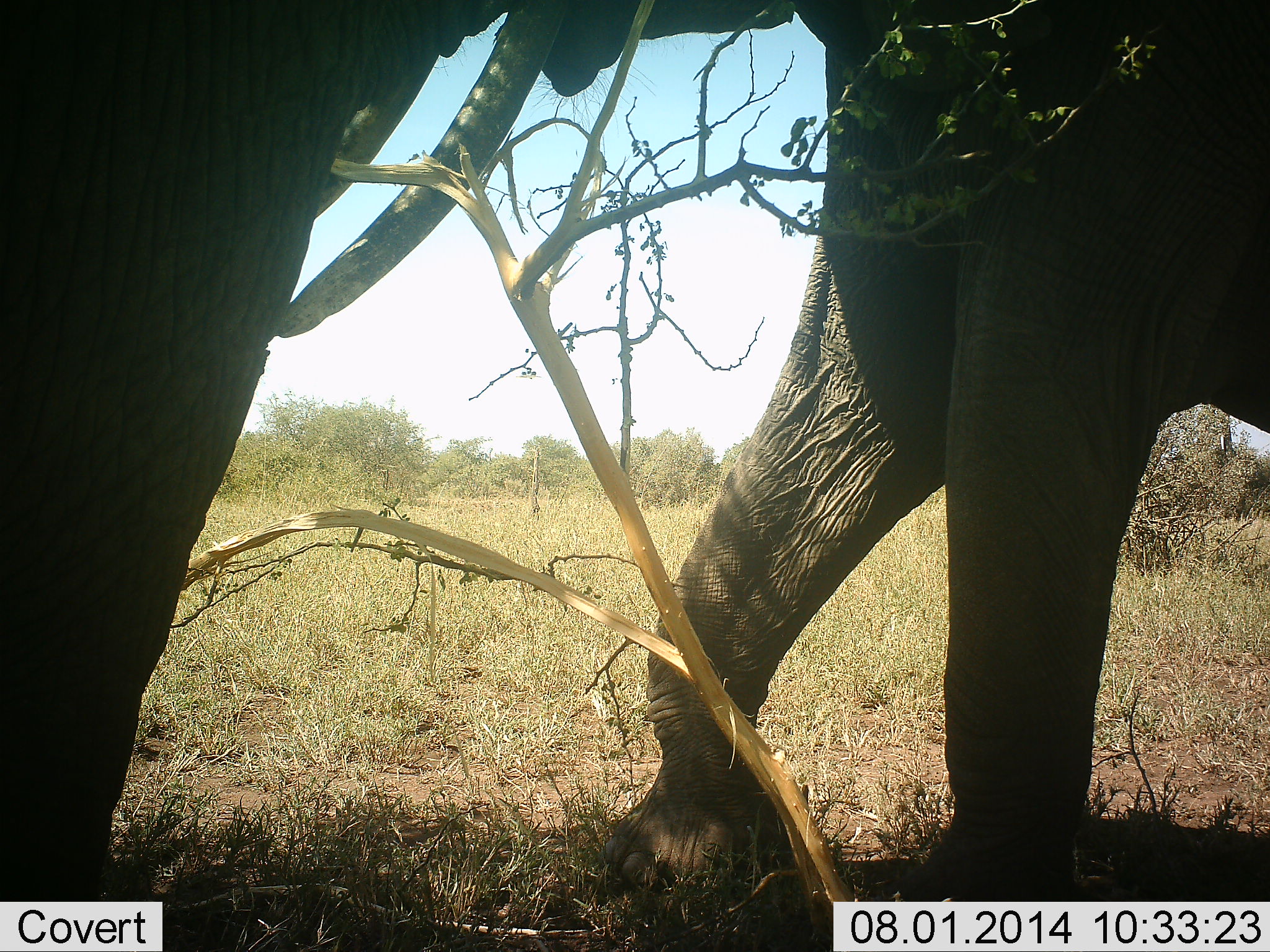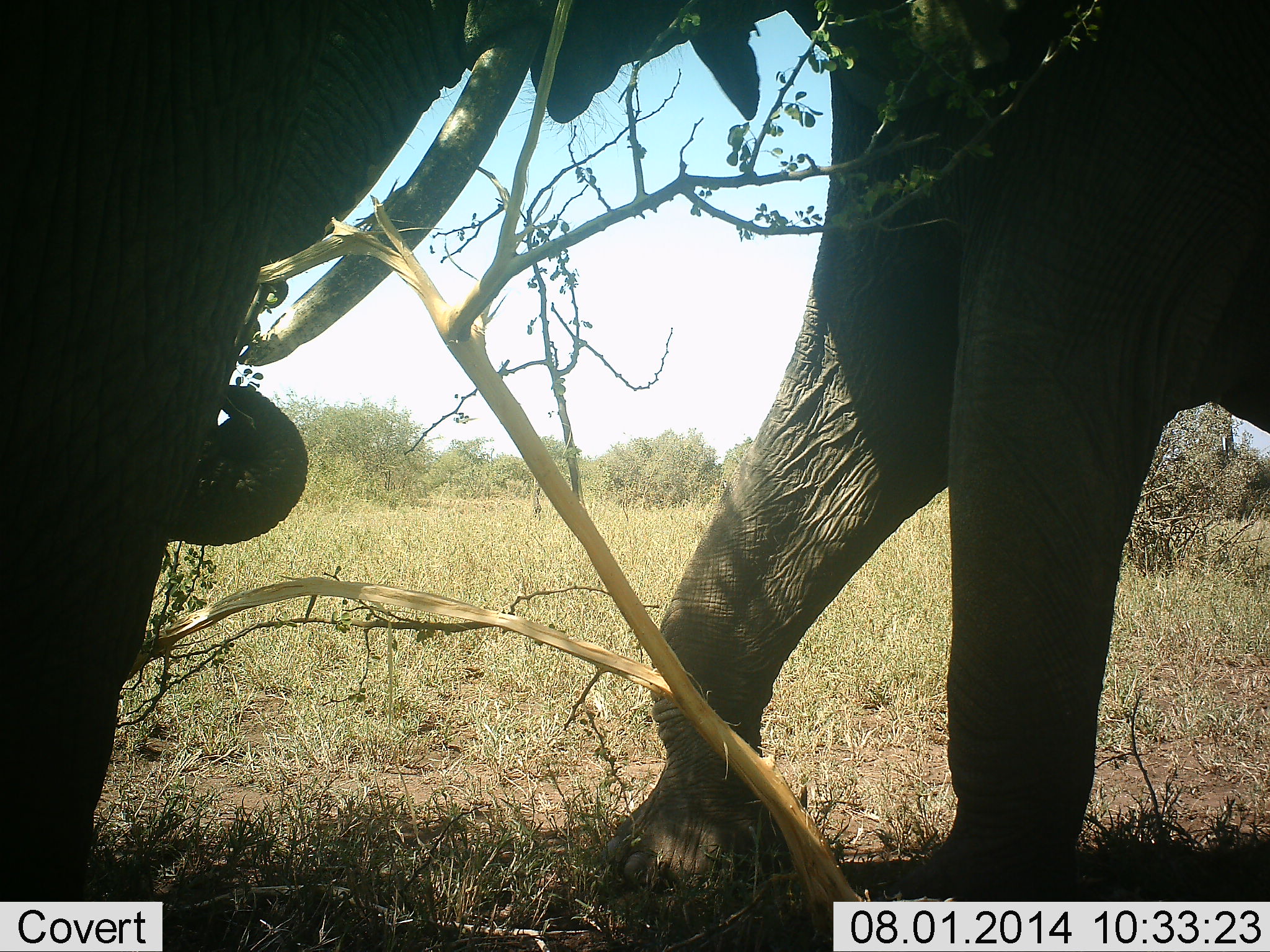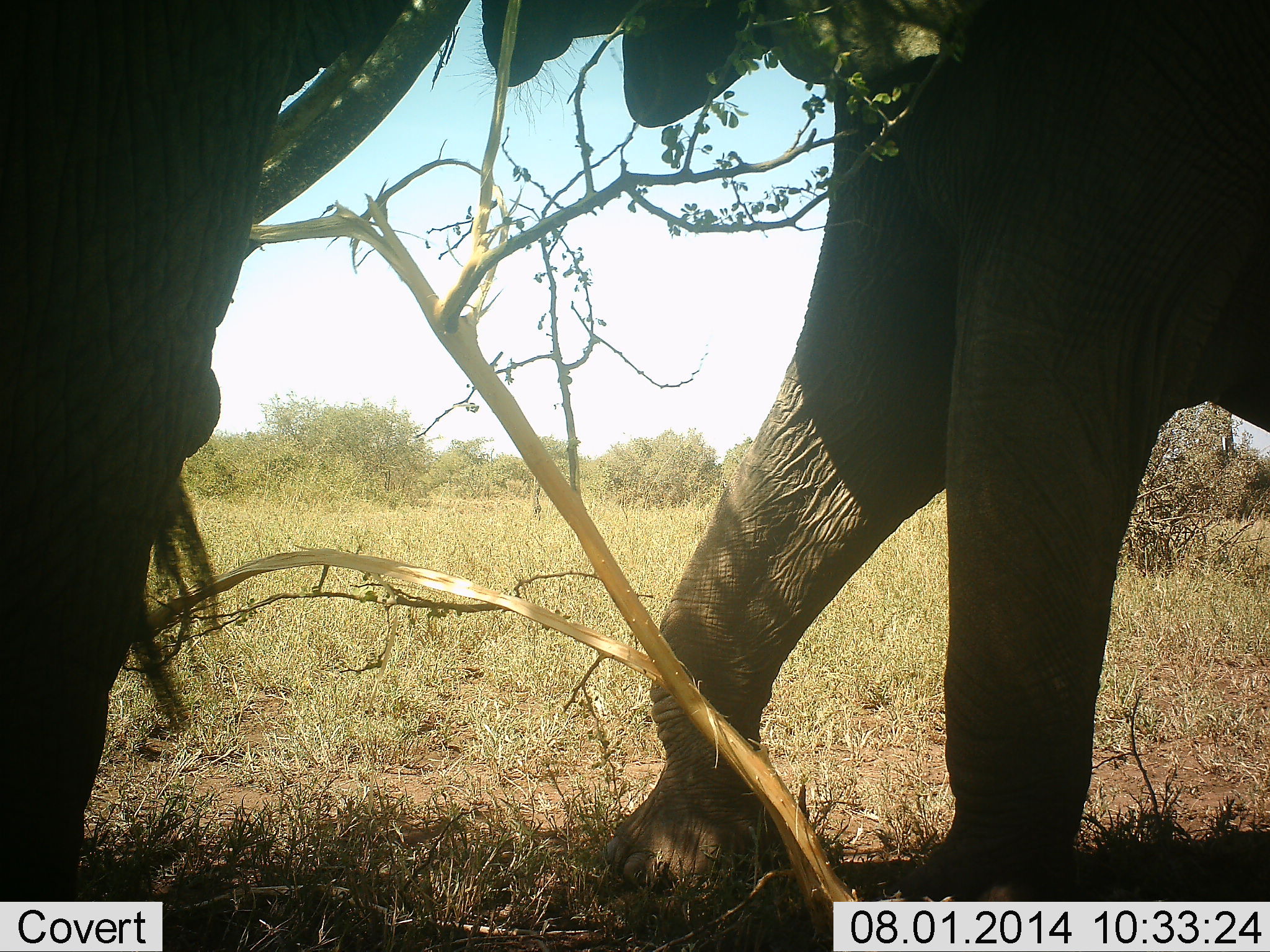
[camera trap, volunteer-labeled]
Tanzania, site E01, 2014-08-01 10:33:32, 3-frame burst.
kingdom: Animalia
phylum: Chordata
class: Mammalia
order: Proboscidea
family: Elephantidae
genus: Loxodonta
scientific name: Loxodonta africana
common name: african bush elephant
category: elephant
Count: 2.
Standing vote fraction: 50%.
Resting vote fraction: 0%.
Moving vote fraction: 0%.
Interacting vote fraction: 20%.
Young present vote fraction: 0%.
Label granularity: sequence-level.